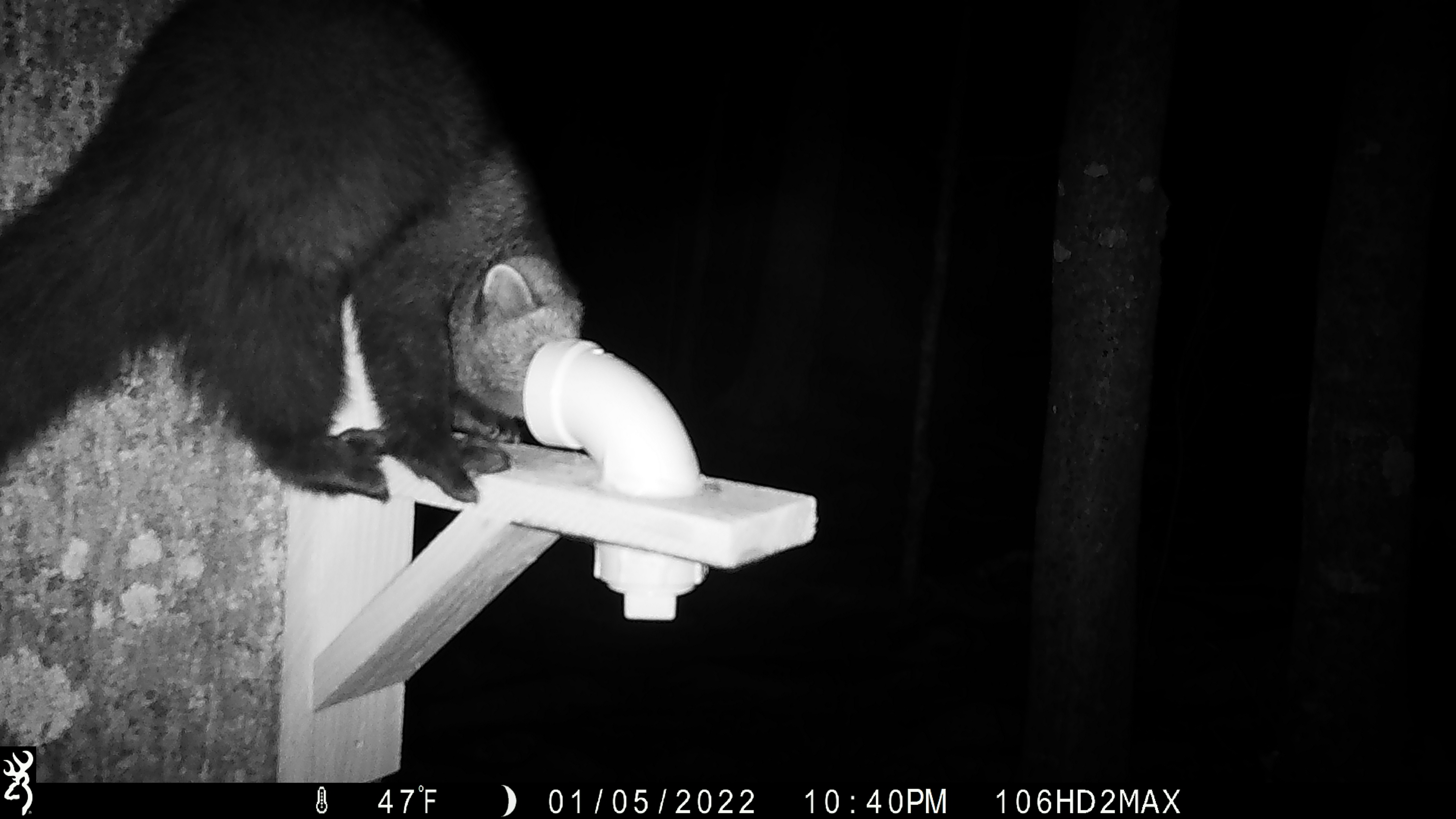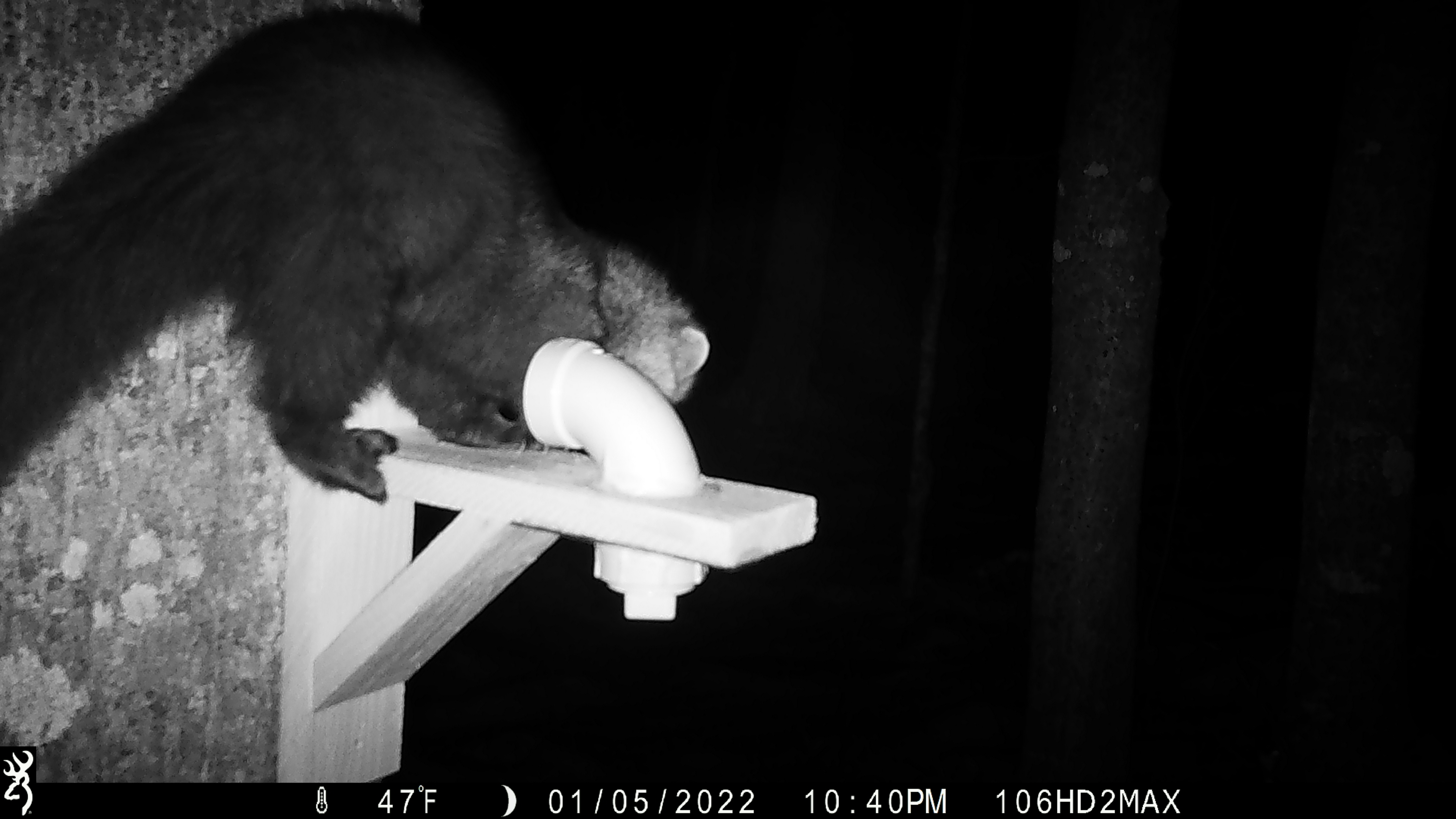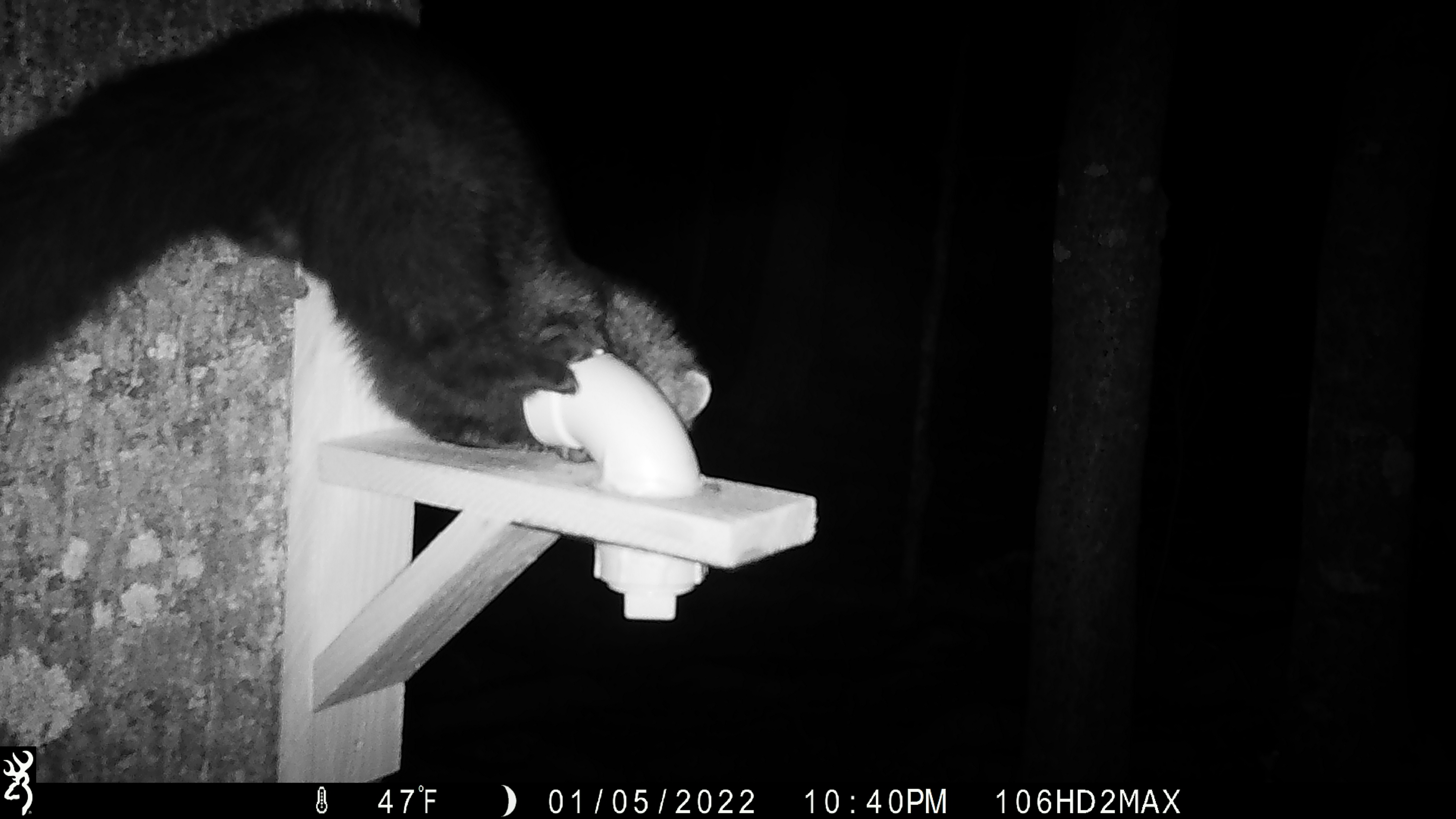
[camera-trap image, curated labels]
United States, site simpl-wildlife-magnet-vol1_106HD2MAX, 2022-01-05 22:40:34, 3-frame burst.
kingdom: Animalia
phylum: Chordata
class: Mammalia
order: Carnivora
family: Mustelidae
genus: Pekania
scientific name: Pekania pennanti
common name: fisher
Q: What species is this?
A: Fisher (Pekania pennanti).